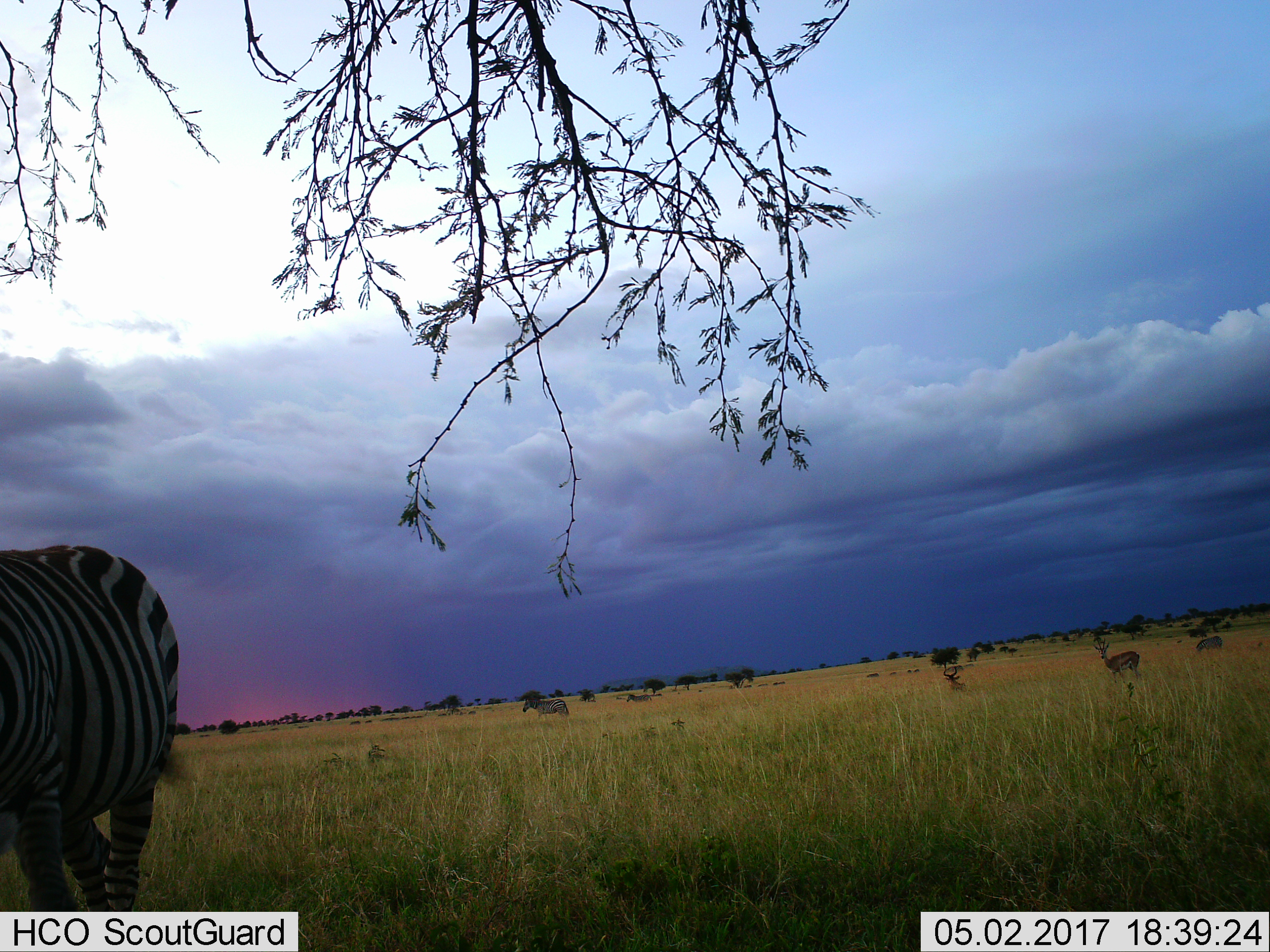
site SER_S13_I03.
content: unidentified animal